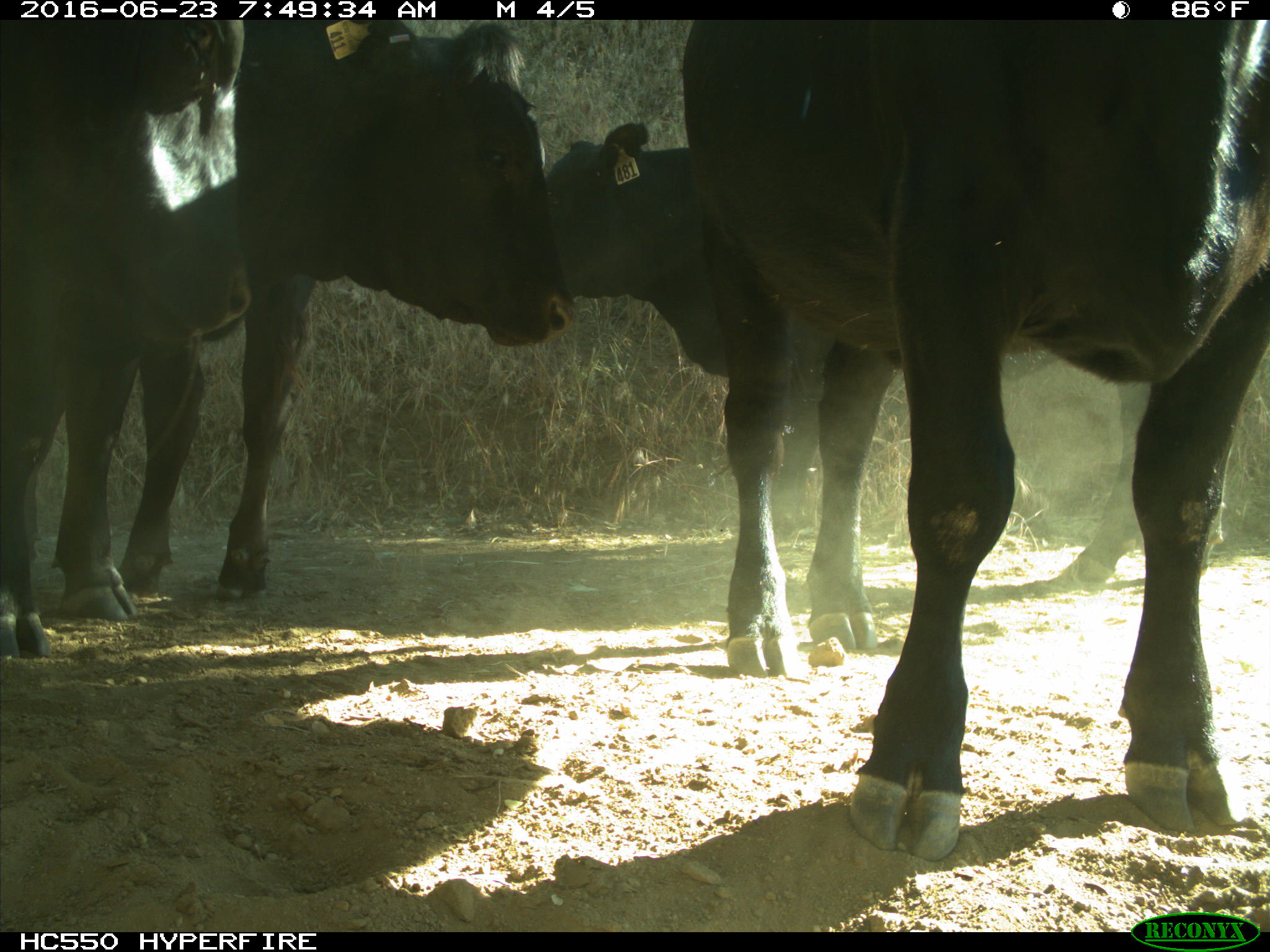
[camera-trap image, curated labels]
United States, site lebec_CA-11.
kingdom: Animalia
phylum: Chordata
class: Mammalia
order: Artiodactyla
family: Bovidae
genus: Bos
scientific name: Bos taurus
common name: domestic cow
Bos taurus (domestic cow).